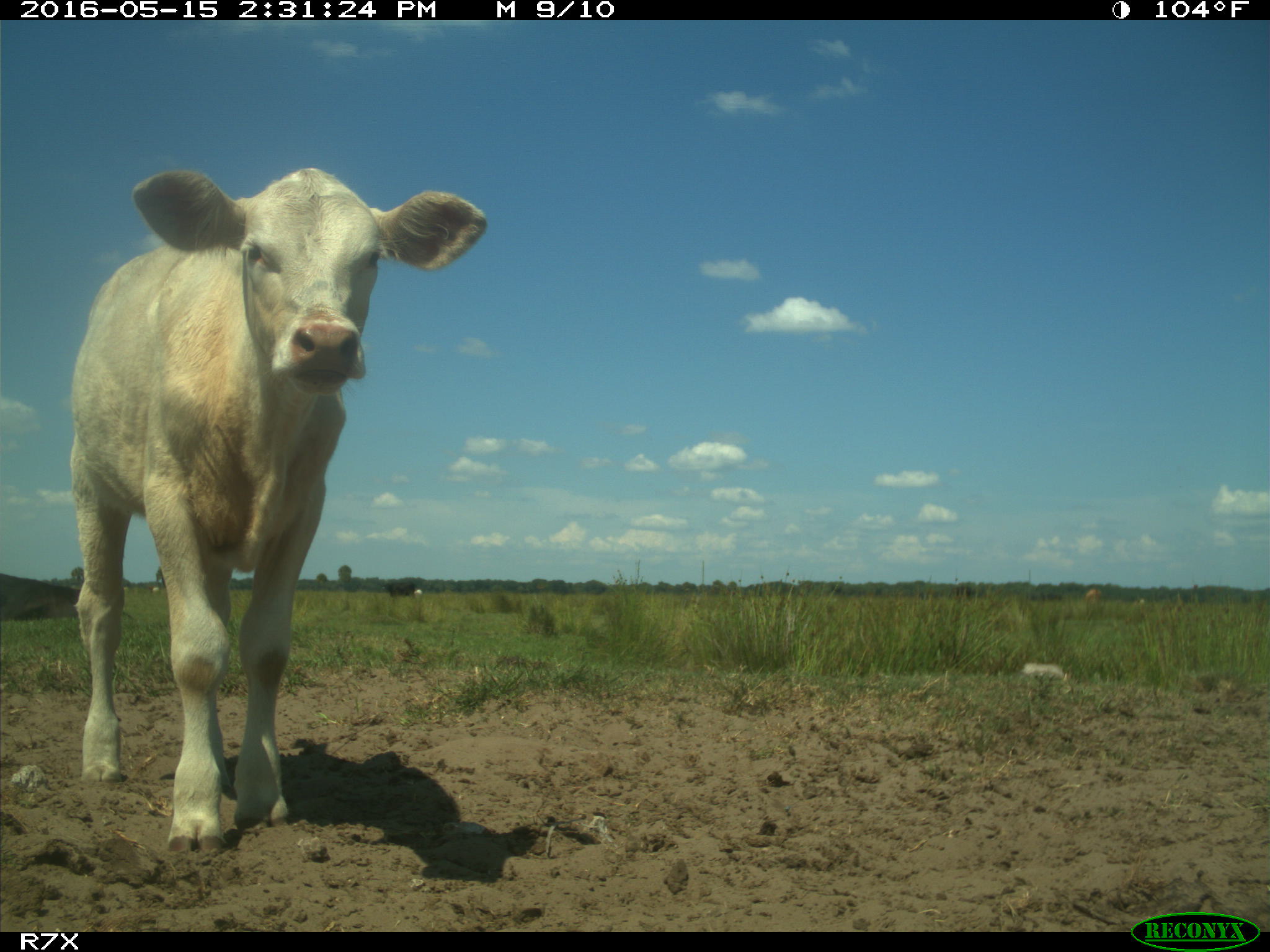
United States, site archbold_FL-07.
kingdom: Animalia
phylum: Chordata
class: Mammalia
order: Artiodactyla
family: Bovidae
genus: Bos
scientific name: Bos taurus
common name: domestic cow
Bos taurus (domestic cow).